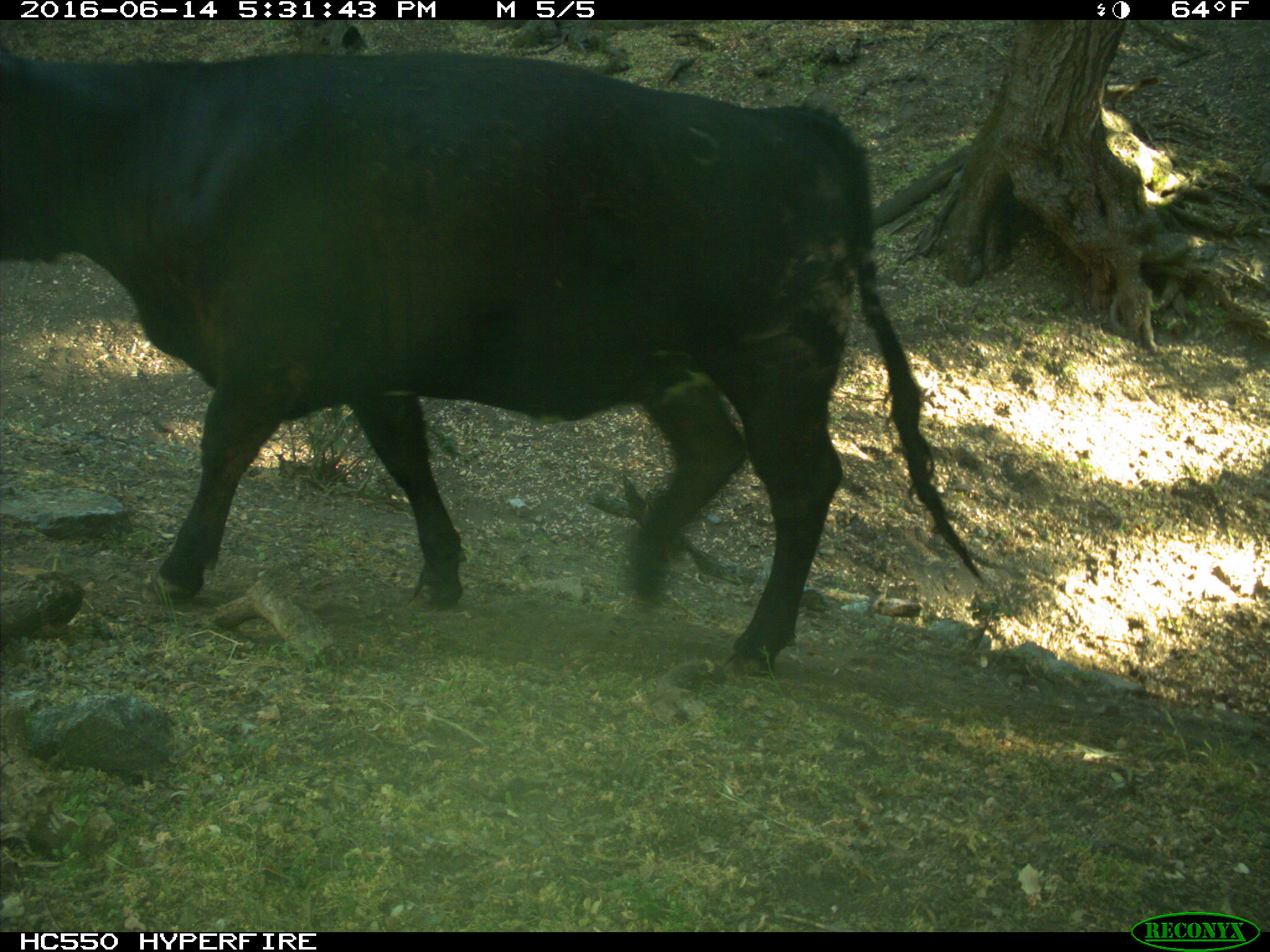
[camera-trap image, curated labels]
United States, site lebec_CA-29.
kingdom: Animalia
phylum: Chordata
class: Mammalia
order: Artiodactyla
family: Bovidae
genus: Bos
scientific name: Bos taurus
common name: domestic cow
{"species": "Bos taurus (domestic cow)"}